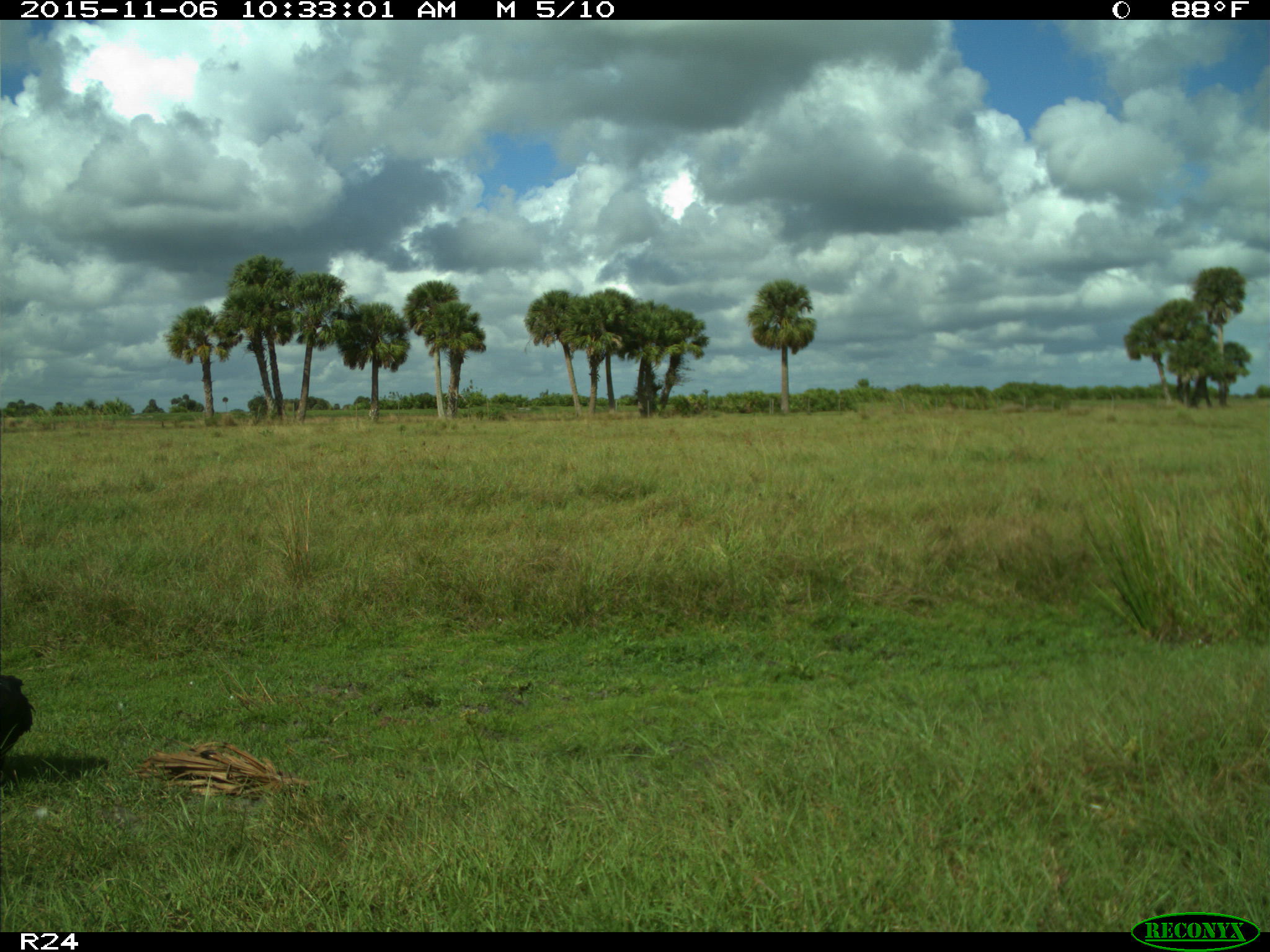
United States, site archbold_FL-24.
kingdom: Animalia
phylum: Chordata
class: Aves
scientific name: Aves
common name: birds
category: unidentified bird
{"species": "unidentified bird (birds) (Aves)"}